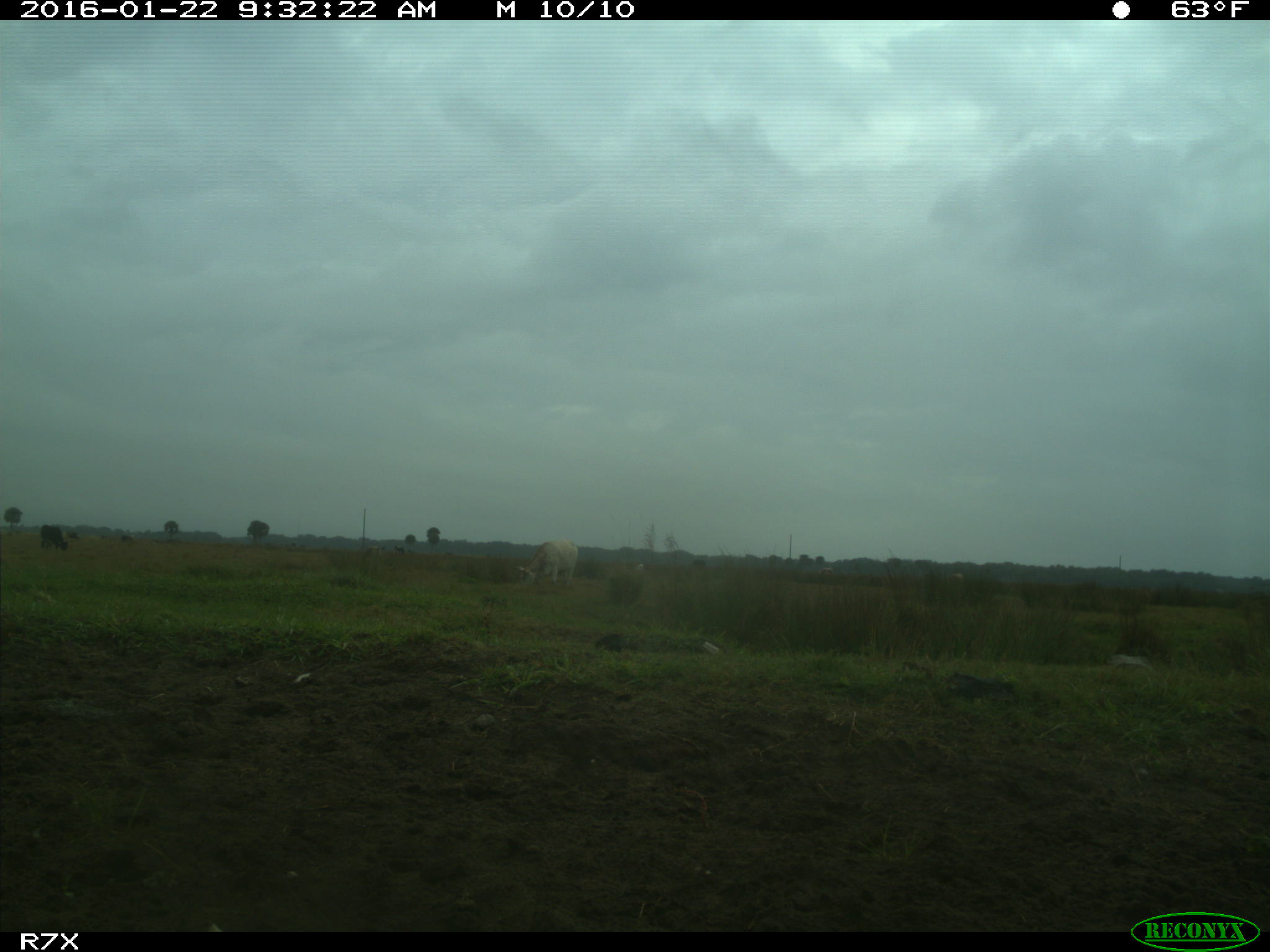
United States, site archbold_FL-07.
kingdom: Animalia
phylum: Chordata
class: Mammalia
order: Artiodactyla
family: Bovidae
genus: Bos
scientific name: Bos taurus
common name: domestic cow